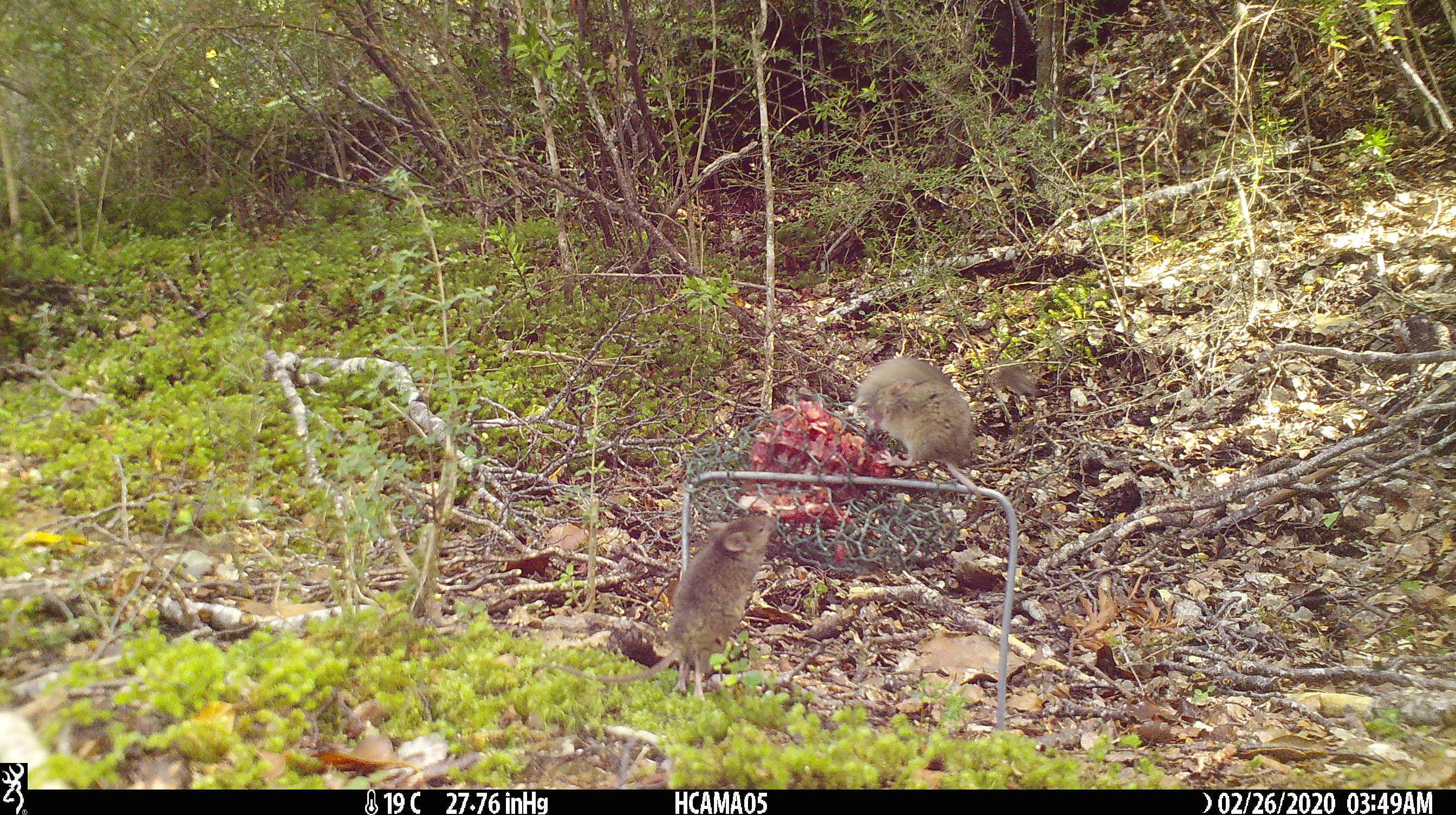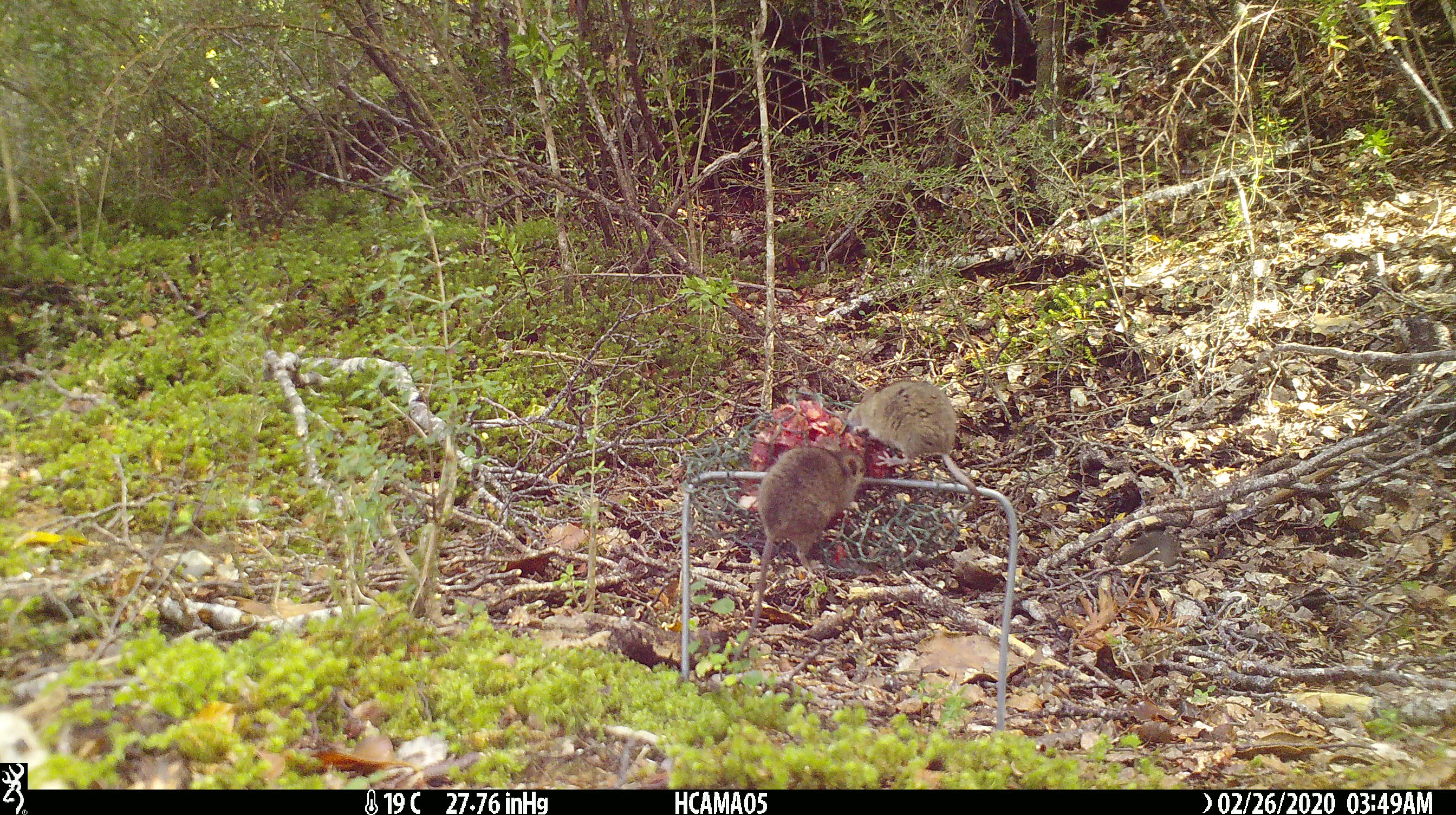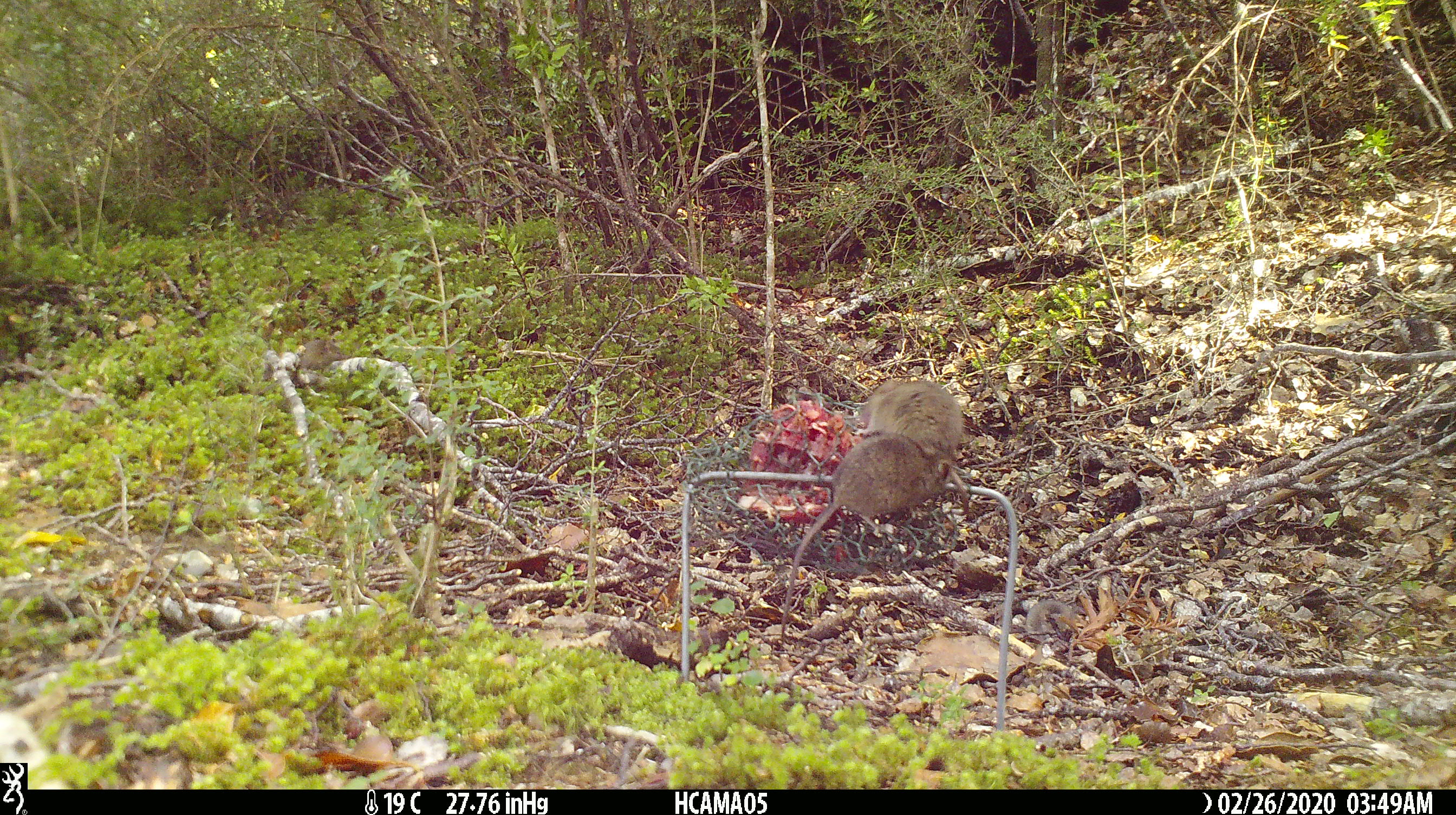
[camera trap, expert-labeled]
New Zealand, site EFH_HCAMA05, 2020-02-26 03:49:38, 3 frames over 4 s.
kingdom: Animalia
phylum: Chordata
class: Mammalia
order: Rodentia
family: Muridae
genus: Mus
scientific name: Mus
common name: mouse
Mouse (Mus).